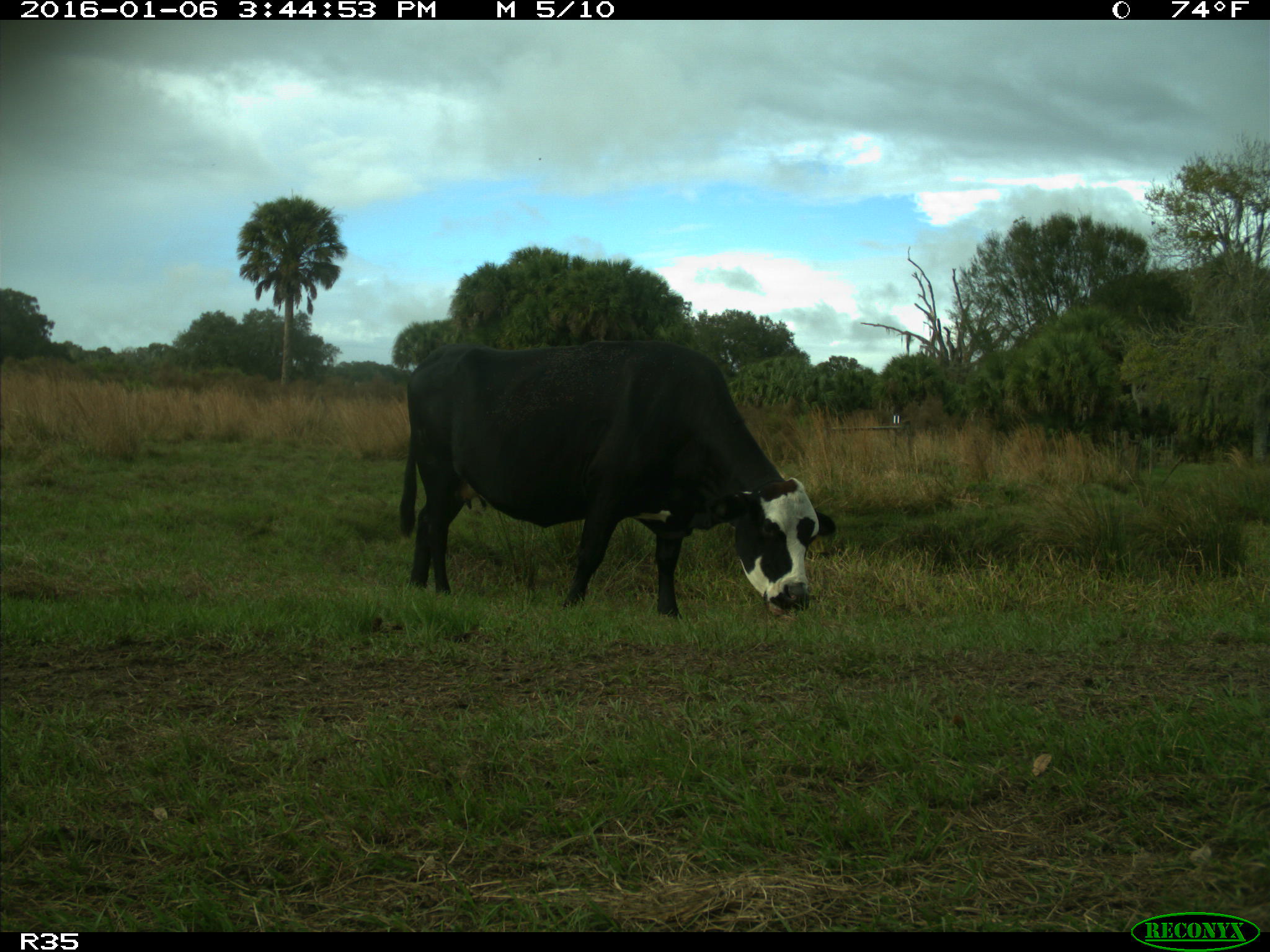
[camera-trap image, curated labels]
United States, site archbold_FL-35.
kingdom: Animalia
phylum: Chordata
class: Mammalia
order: Artiodactyla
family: Bovidae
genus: Bos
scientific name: Bos taurus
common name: domestic cow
Bos taurus (domestic cow).